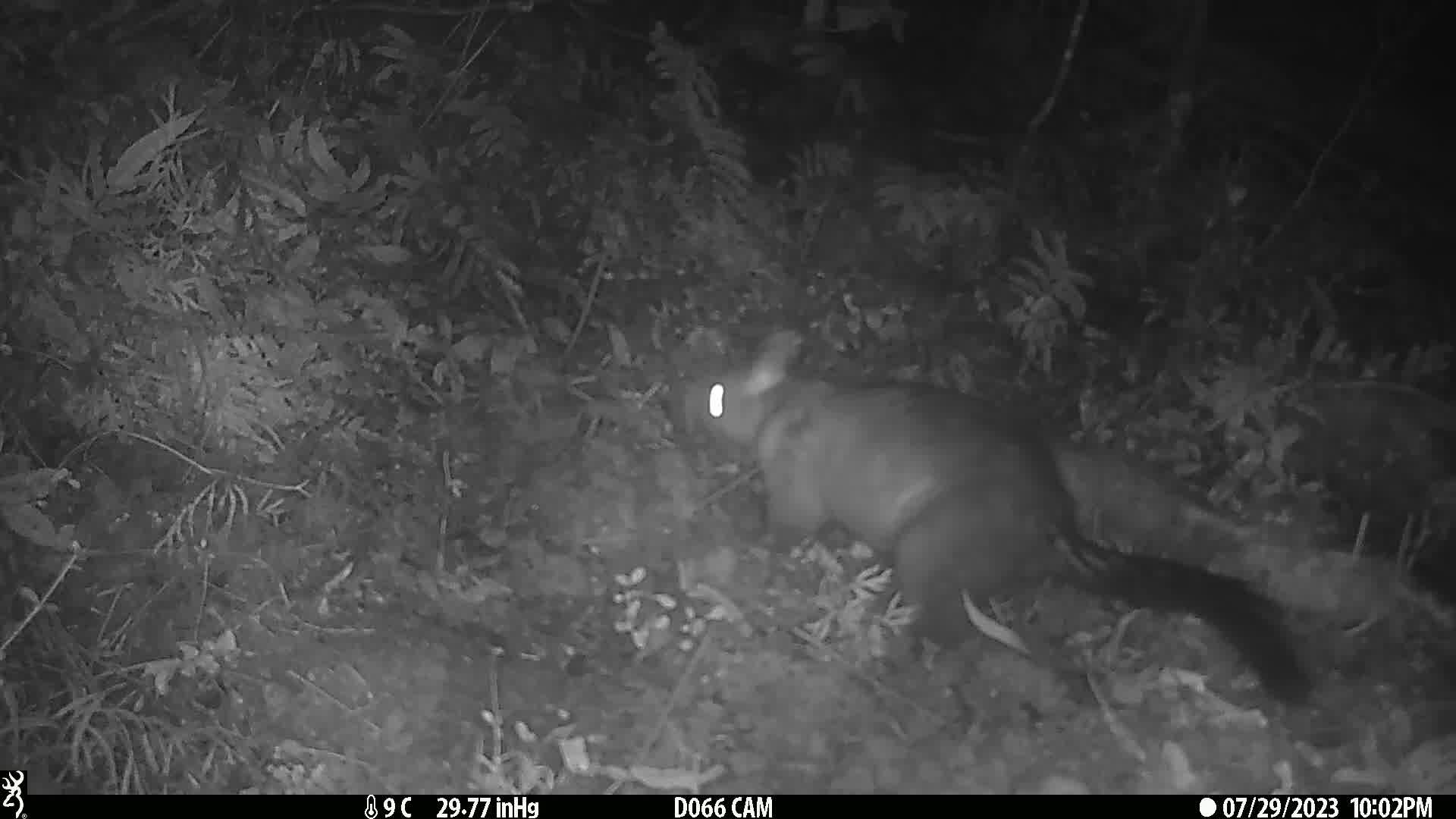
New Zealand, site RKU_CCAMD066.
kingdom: Animalia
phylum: Chordata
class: Mammalia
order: Diprotodontia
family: Phalangeridae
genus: Trichosurus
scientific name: Trichosurus vulpecula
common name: common brushtail possum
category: possum